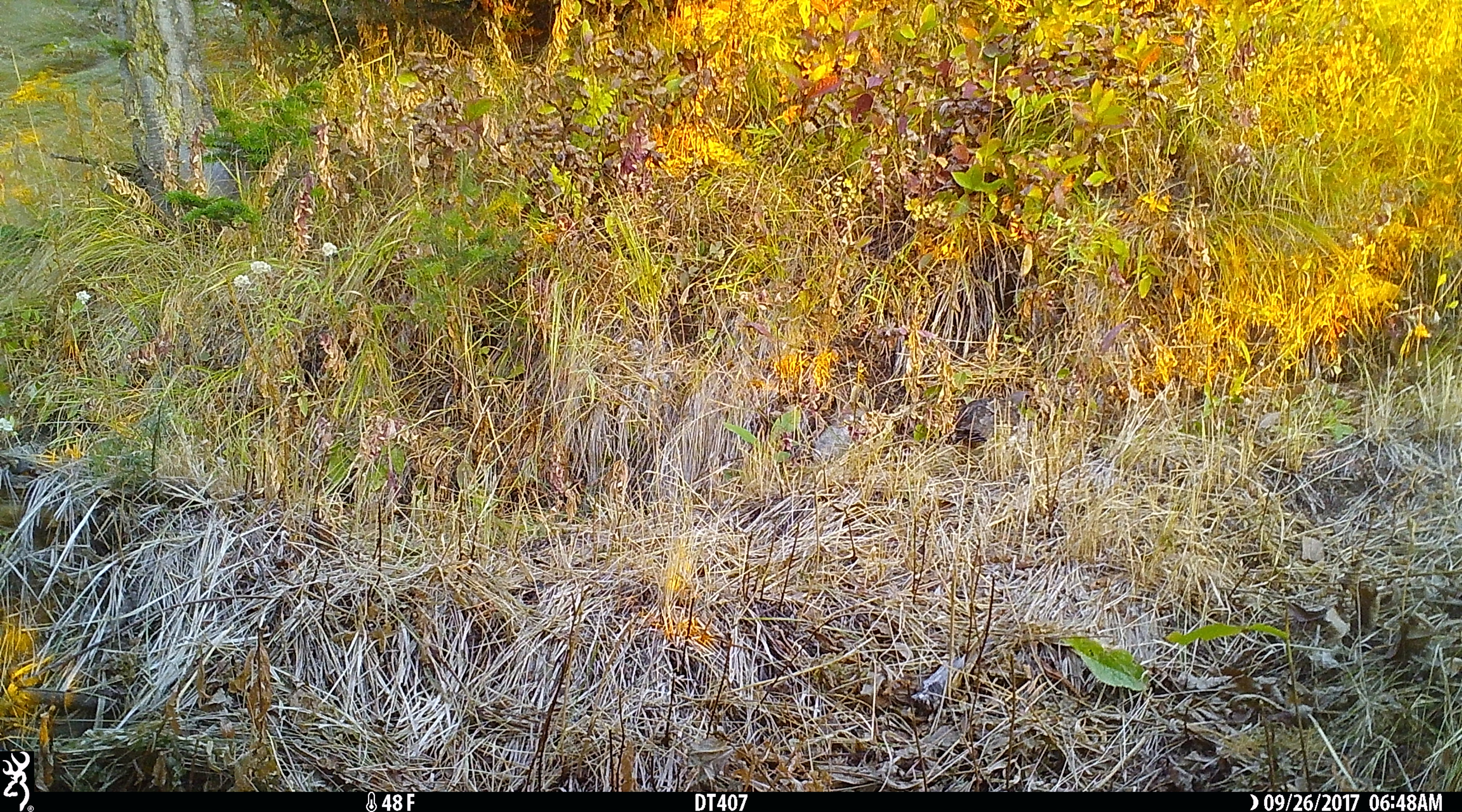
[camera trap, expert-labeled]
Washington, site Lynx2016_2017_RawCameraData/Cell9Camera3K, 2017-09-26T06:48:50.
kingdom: Animalia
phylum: Chordata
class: Aves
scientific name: Aves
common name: birds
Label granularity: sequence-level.